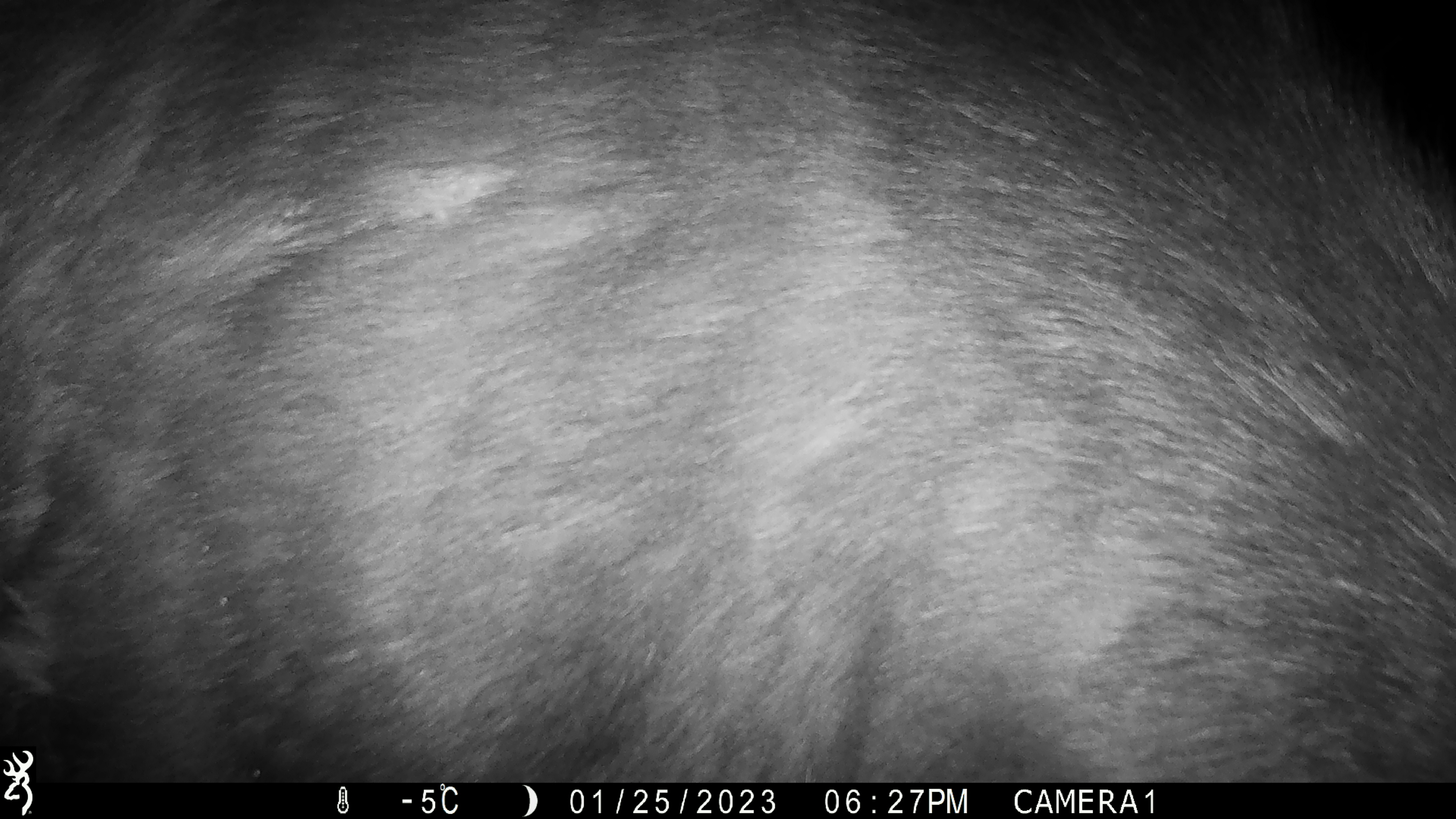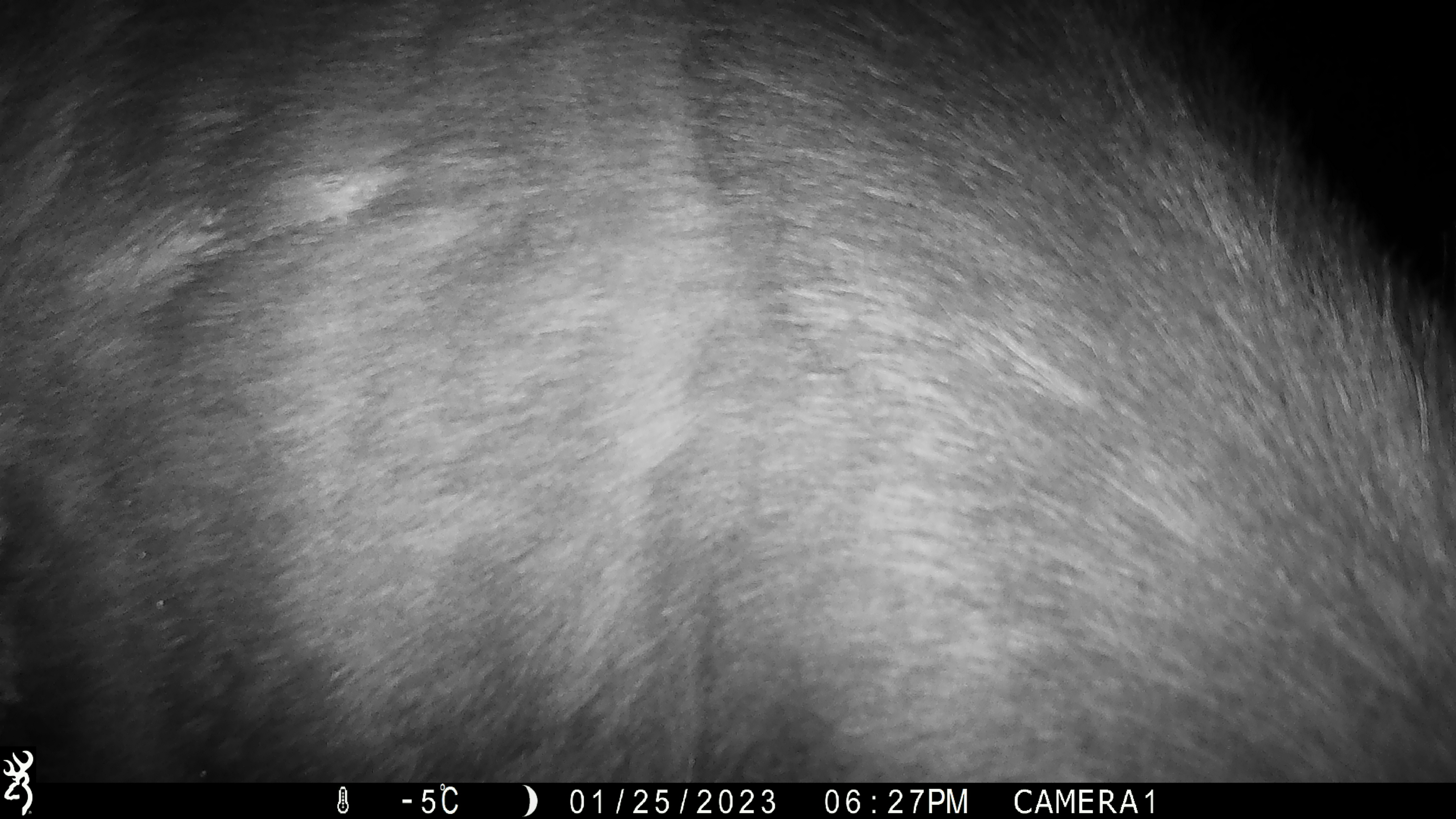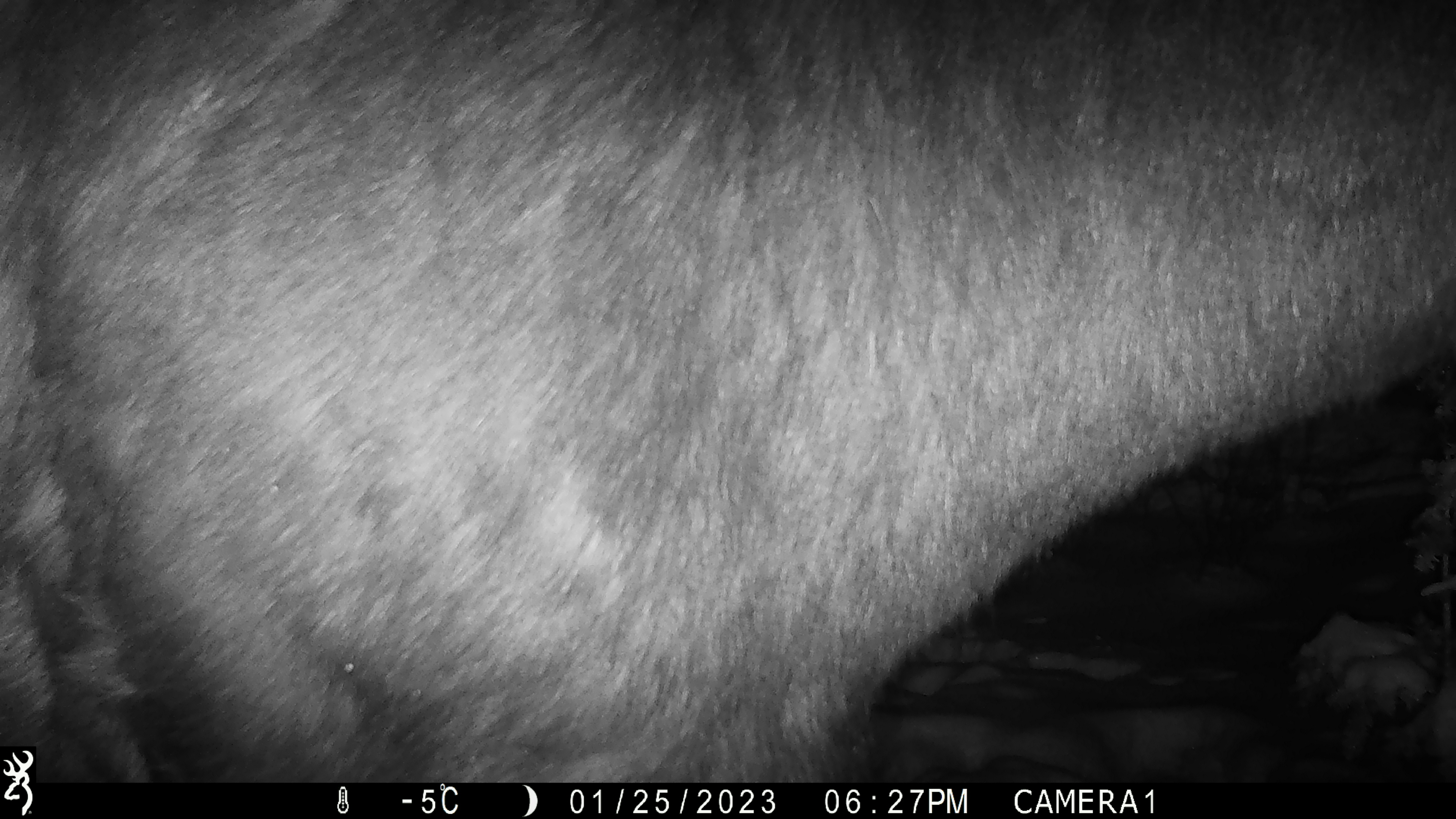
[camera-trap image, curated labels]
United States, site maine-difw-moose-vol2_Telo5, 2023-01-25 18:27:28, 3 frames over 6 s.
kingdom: Animalia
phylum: Chordata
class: Mammalia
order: Artiodactyla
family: Cervidae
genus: Alces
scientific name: Alces alces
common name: moose